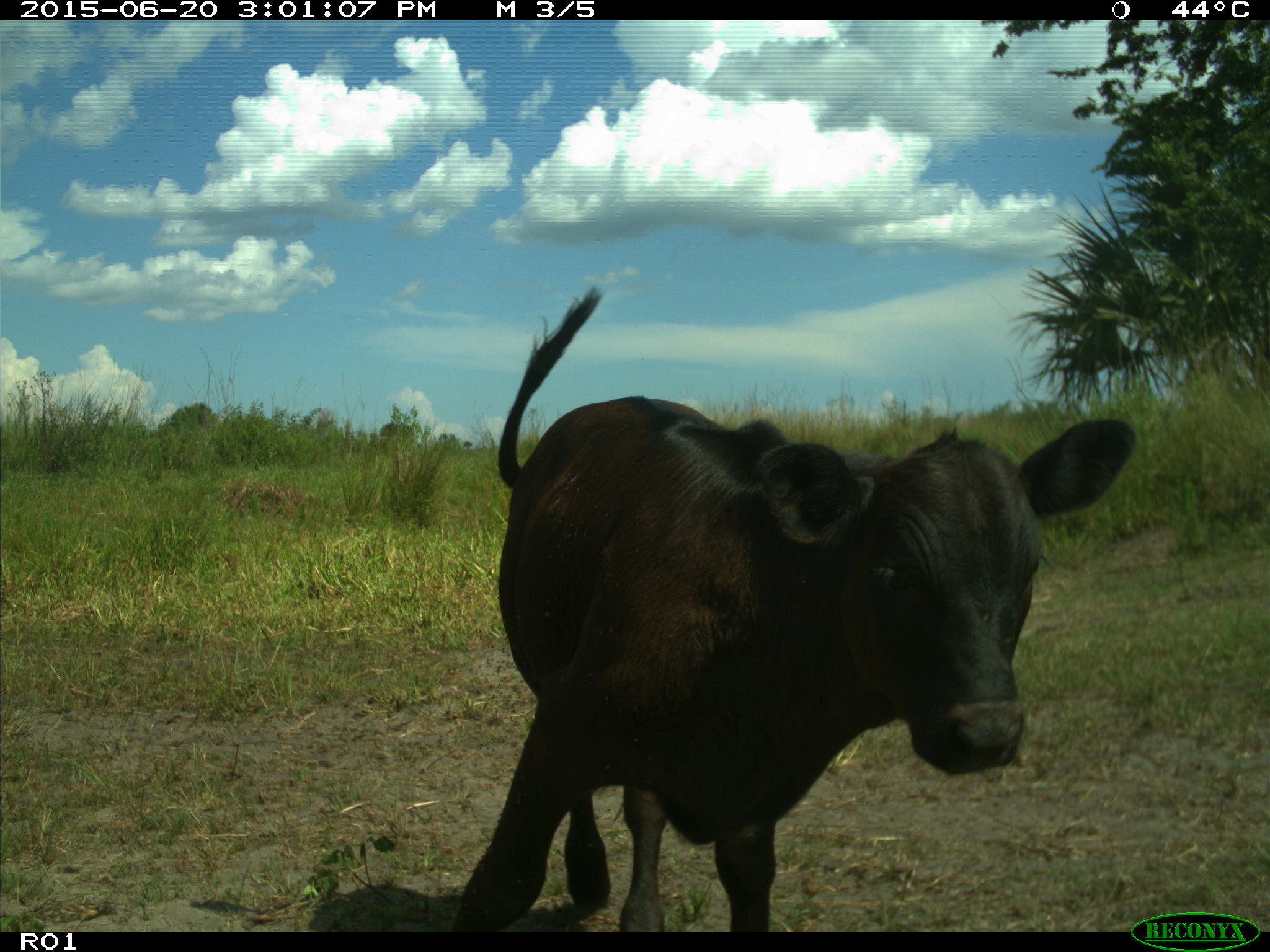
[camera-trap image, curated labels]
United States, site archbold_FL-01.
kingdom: Animalia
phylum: Chordata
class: Mammalia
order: Artiodactyla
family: Bovidae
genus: Bos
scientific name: Bos taurus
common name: domestic cow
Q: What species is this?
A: Bos taurus (domestic cow).